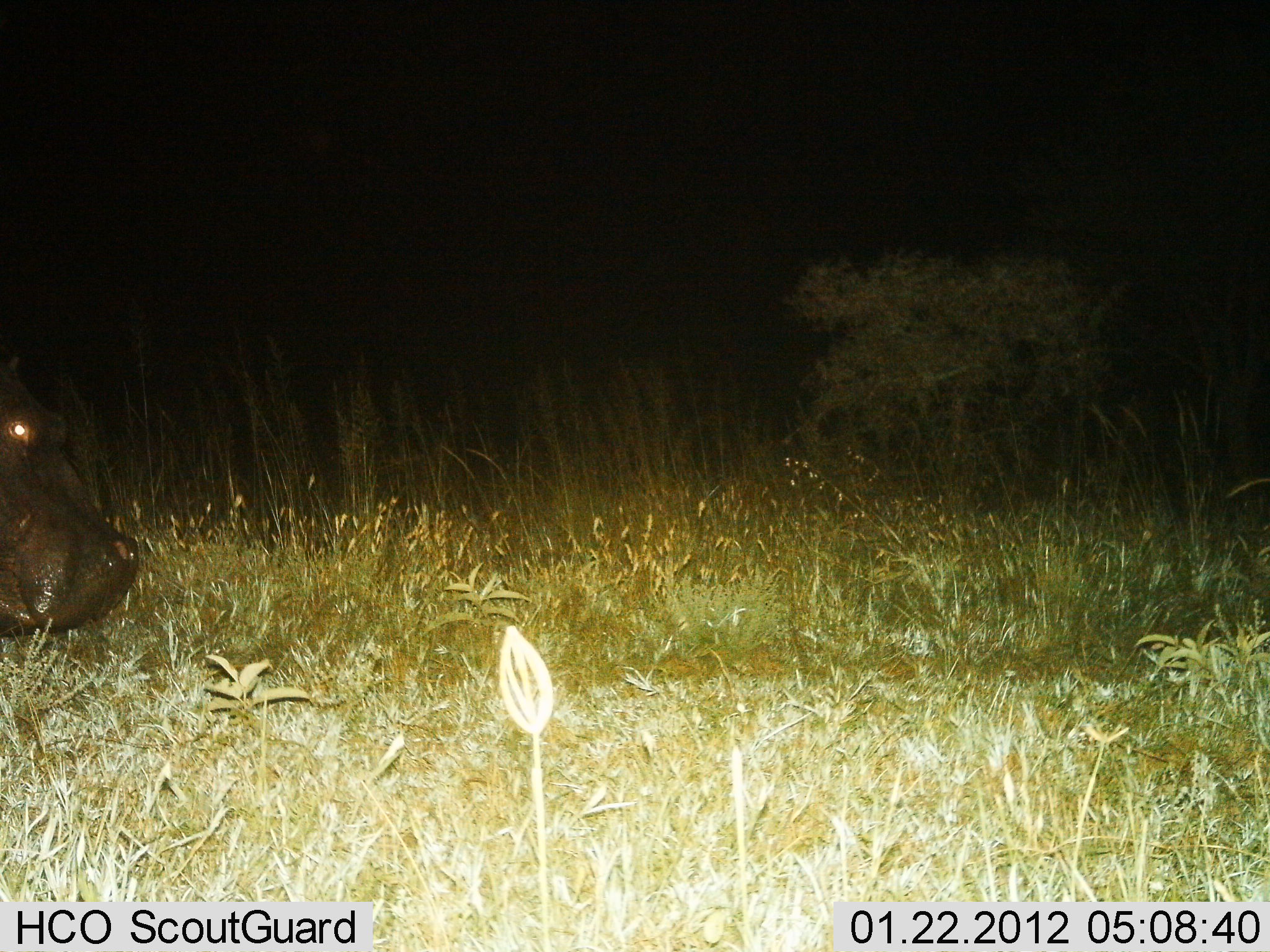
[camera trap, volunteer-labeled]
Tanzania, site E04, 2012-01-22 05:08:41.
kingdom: Animalia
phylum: Chordata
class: Mammalia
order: Artiodactyla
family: Hippopotamidae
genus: Hippopotamus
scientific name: Hippopotamus amphibius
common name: hippopotamus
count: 1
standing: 67%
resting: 4%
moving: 21%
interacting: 0%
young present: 0%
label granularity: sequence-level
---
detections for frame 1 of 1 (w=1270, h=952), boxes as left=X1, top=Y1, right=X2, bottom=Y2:
animal: left=0, top=349, right=140, bottom=639